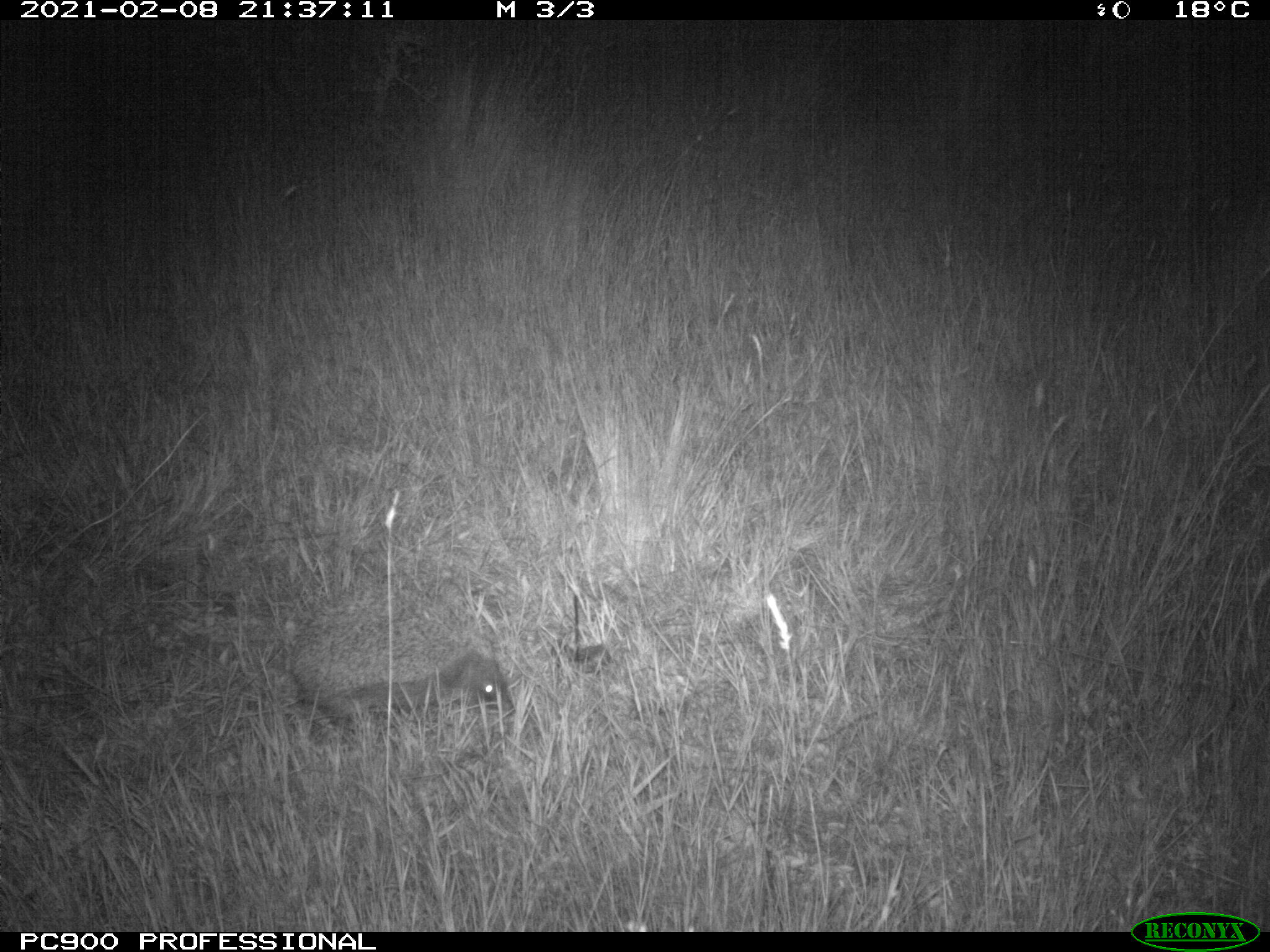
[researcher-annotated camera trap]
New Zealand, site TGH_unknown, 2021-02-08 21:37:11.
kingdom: Animalia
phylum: Chordata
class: Mammalia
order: Eulipotyphla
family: Erinaceidae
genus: Erinaceus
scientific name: Erinaceus europaeus europaeus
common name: european hedgehog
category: hedgehog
Hedgehog (european hedgehog) (Erinaceus europaeus europaeus).